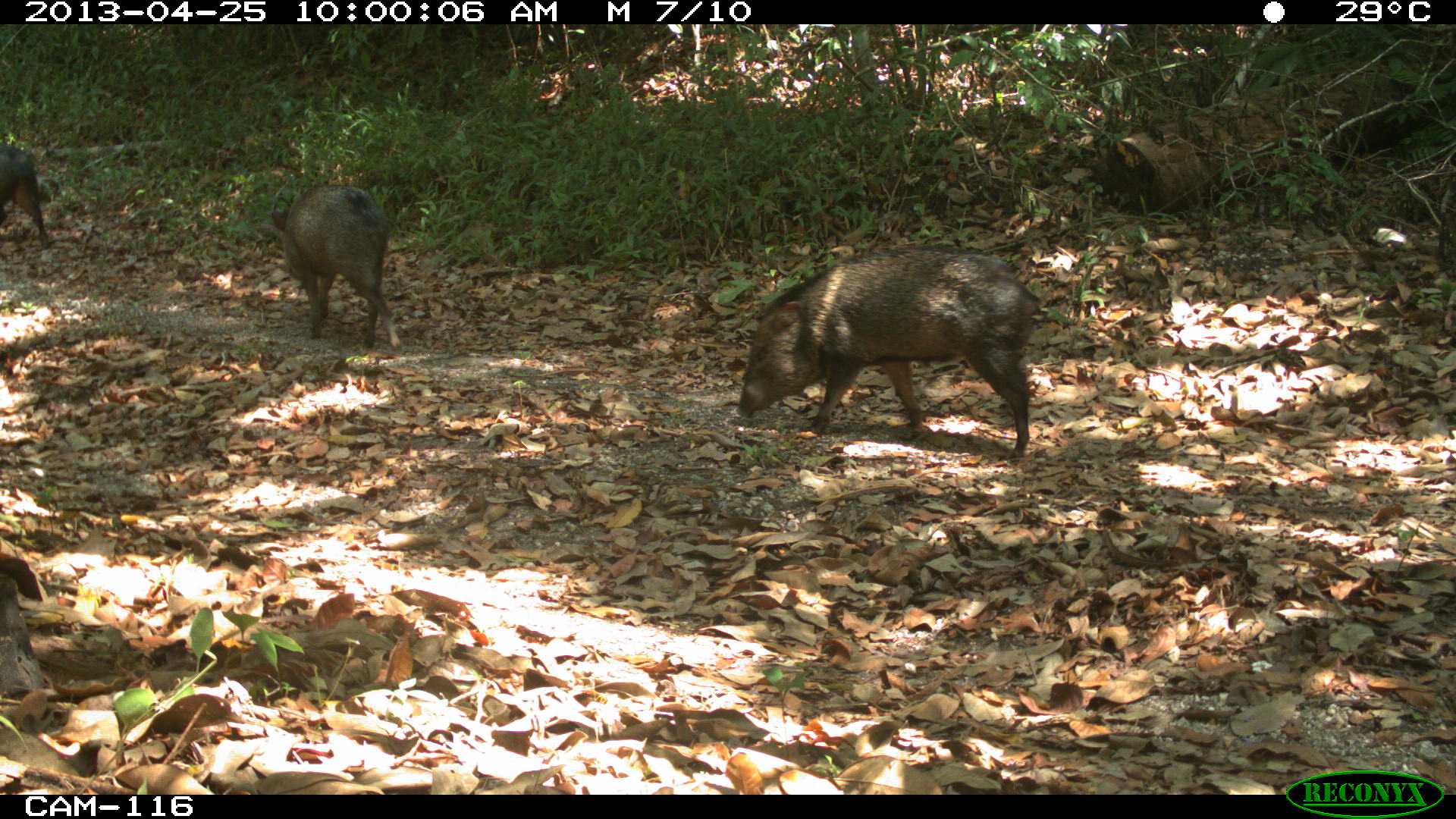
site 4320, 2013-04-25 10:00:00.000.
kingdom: Animalia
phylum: Chordata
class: Mammalia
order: Artiodactyla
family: Tayassuidae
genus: Pecari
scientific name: Pecari tajacu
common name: collared peccary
Pecari tajacu (collared peccary), count 3.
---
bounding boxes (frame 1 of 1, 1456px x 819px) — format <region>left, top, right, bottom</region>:
pecari tajacu: <region>733, 242, 1044, 462</region>; <region>278, 178, 403, 346</region>; <region>3, 126, 54, 250</region>